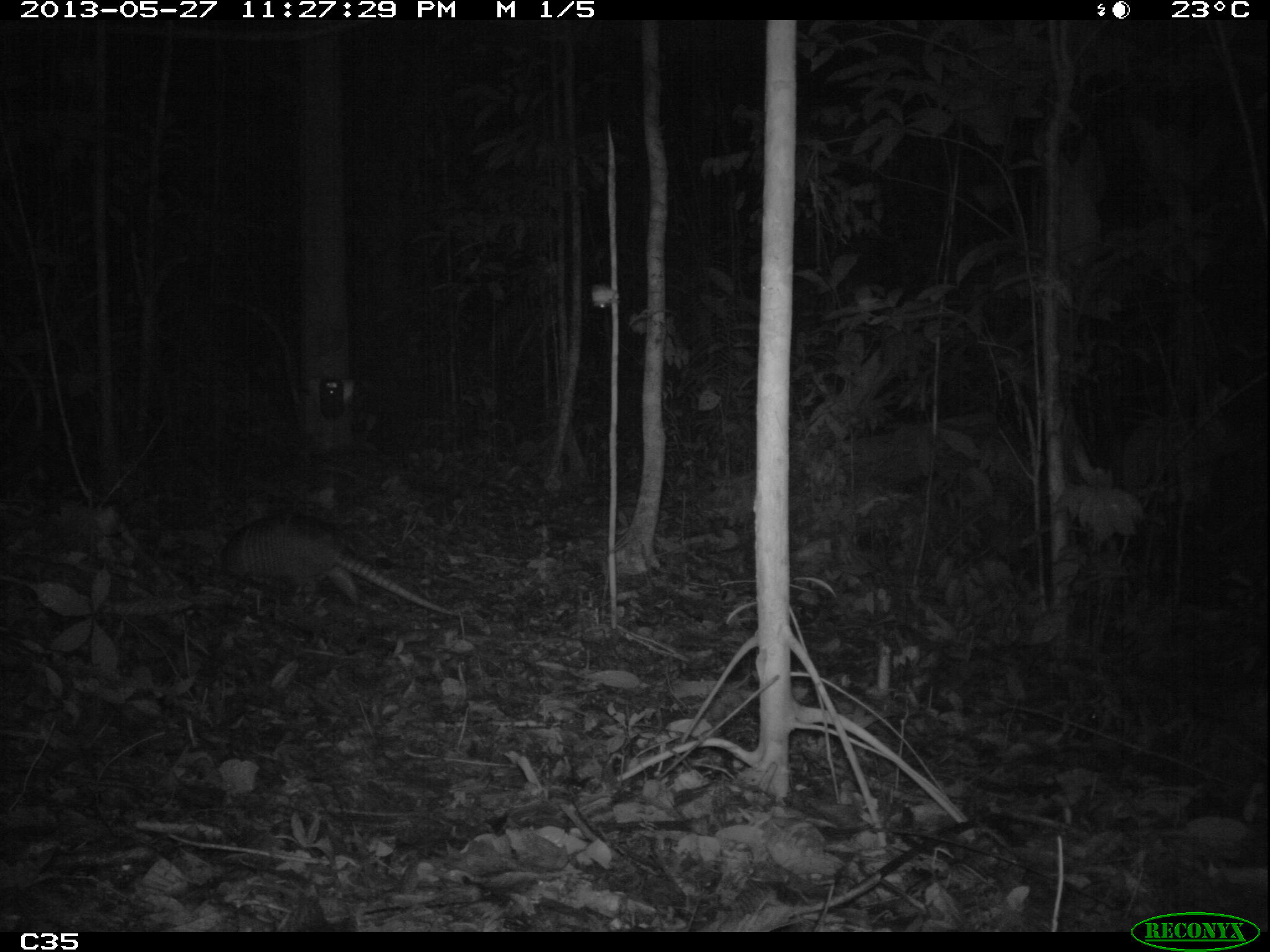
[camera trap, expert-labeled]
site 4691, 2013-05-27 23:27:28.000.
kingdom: Animalia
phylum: Chordata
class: Mammalia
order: Cingulata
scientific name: Cingulata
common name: armadillo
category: unknown armadillo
Unknown armadillo (armadillo) (Cingulata), count 1, age adult.